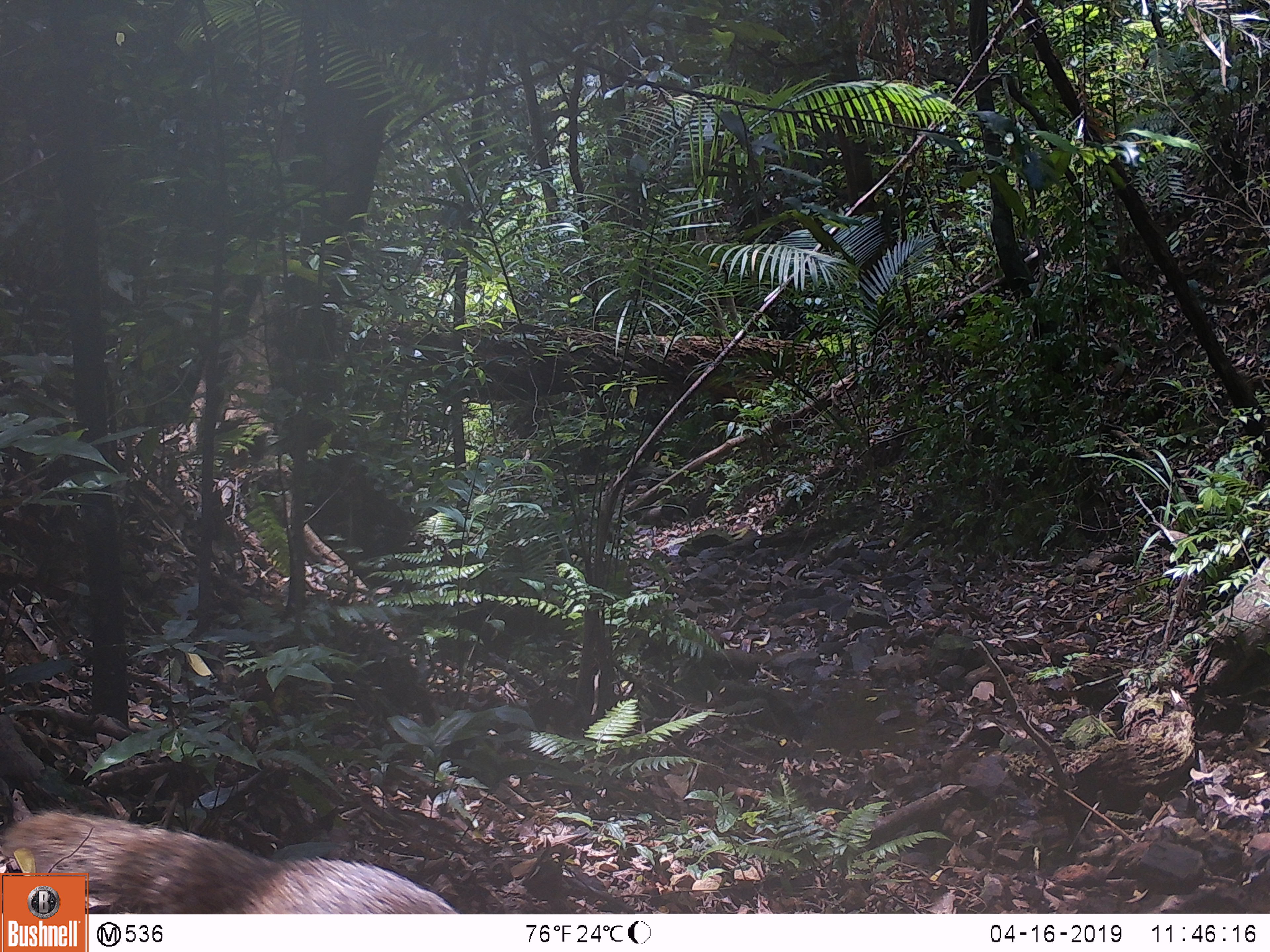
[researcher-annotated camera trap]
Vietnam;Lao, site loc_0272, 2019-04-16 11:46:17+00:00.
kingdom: Animalia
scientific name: Animalia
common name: animal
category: unidentified animal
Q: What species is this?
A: Unidentified animal (animal) (Animalia).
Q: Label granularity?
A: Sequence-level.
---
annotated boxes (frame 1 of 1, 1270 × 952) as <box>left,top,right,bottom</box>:
unidentified animal: <box>0,811,475,914</box>